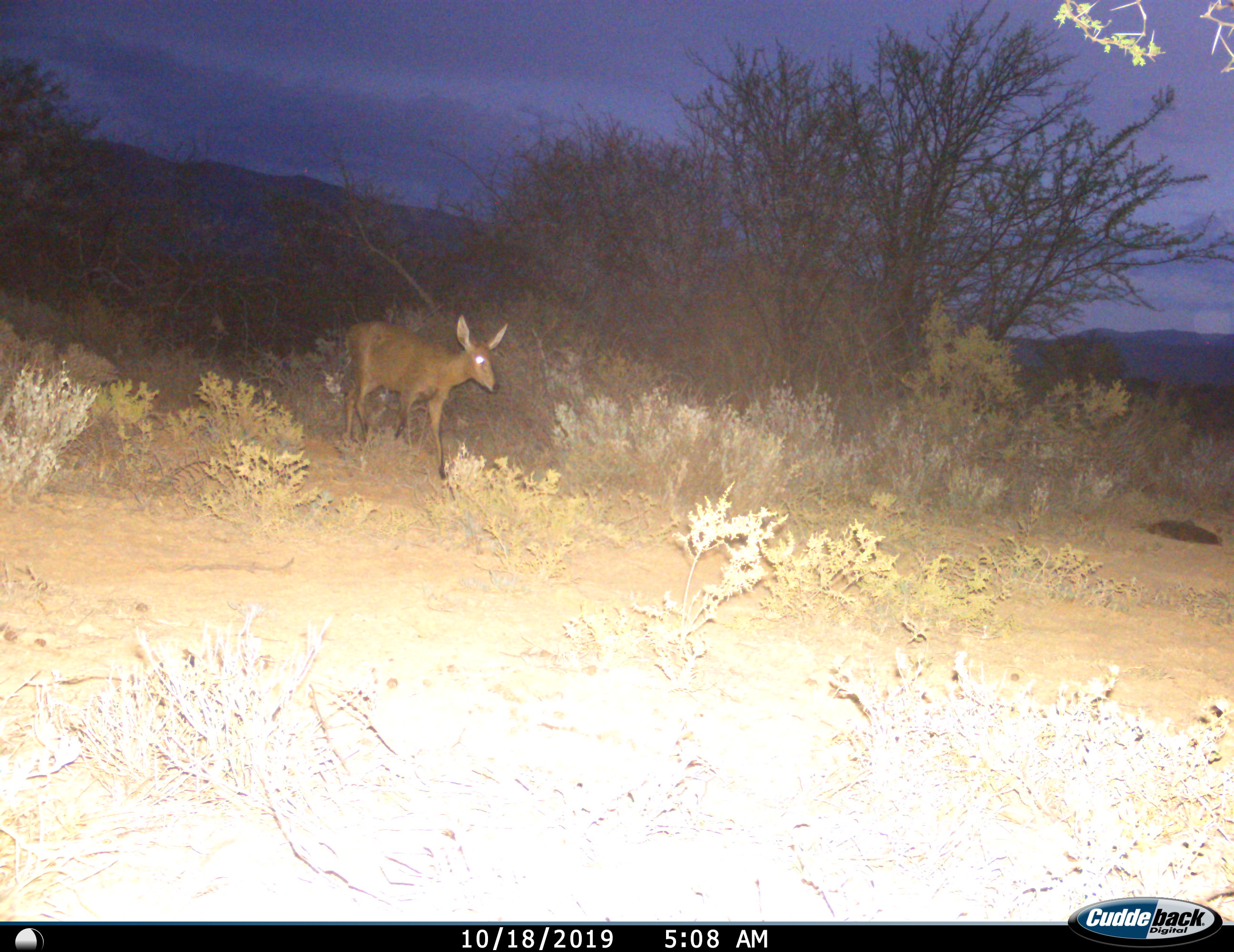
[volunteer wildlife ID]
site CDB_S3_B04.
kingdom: Animalia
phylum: Chordata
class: Mammalia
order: Artiodactyla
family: Bovidae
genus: Pelea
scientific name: Pelea capreolus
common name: grey rhebok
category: rhebokgrey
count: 1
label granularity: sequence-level